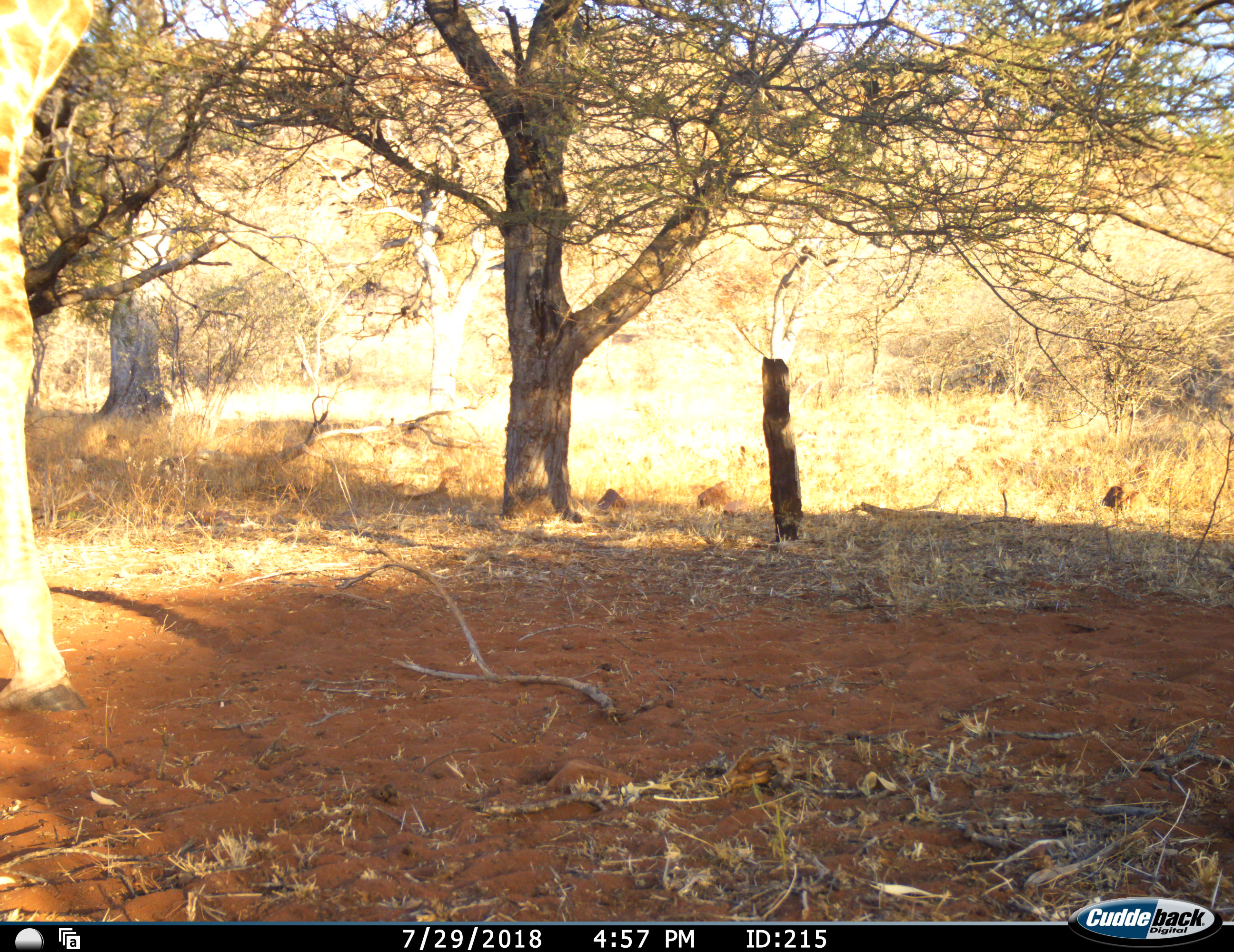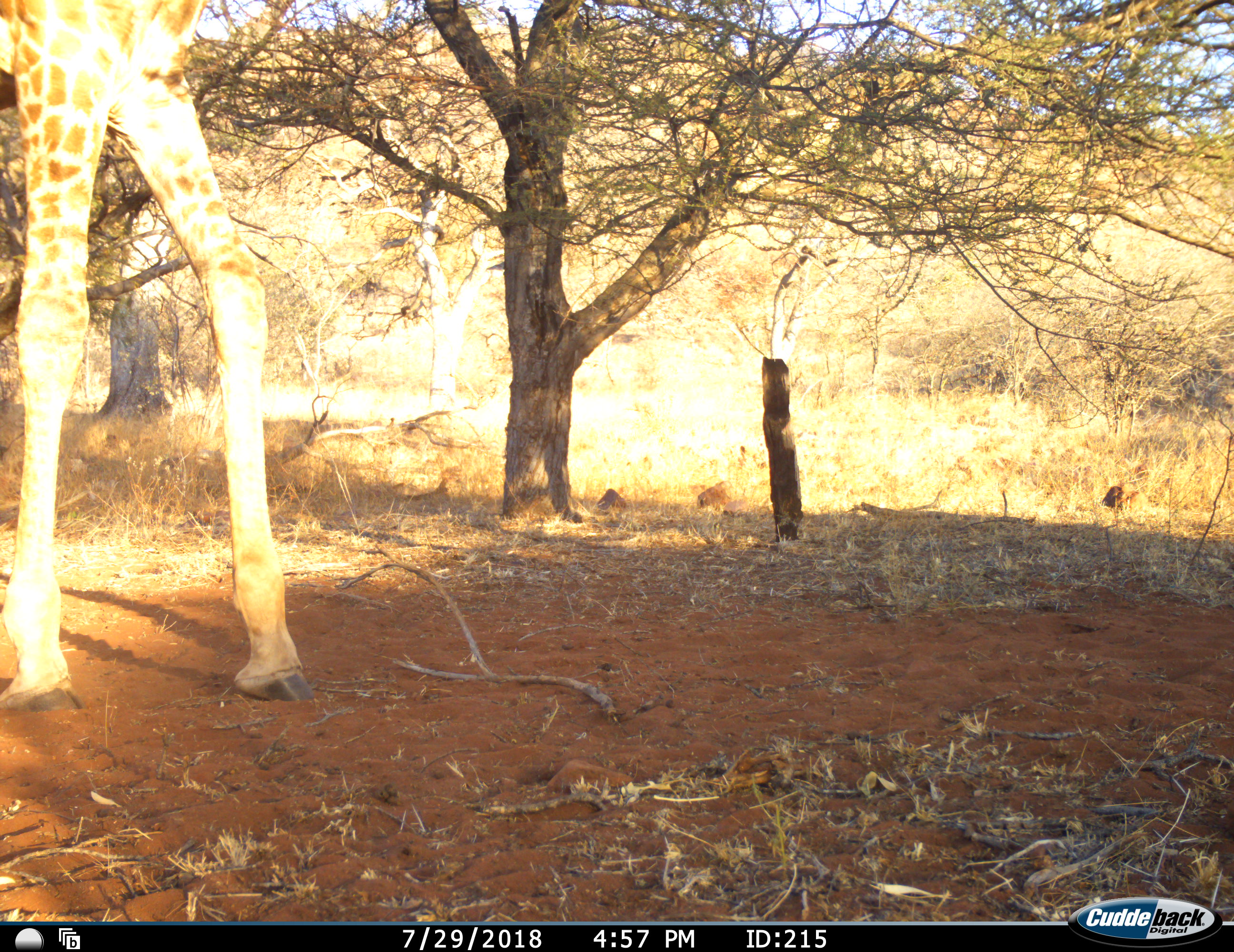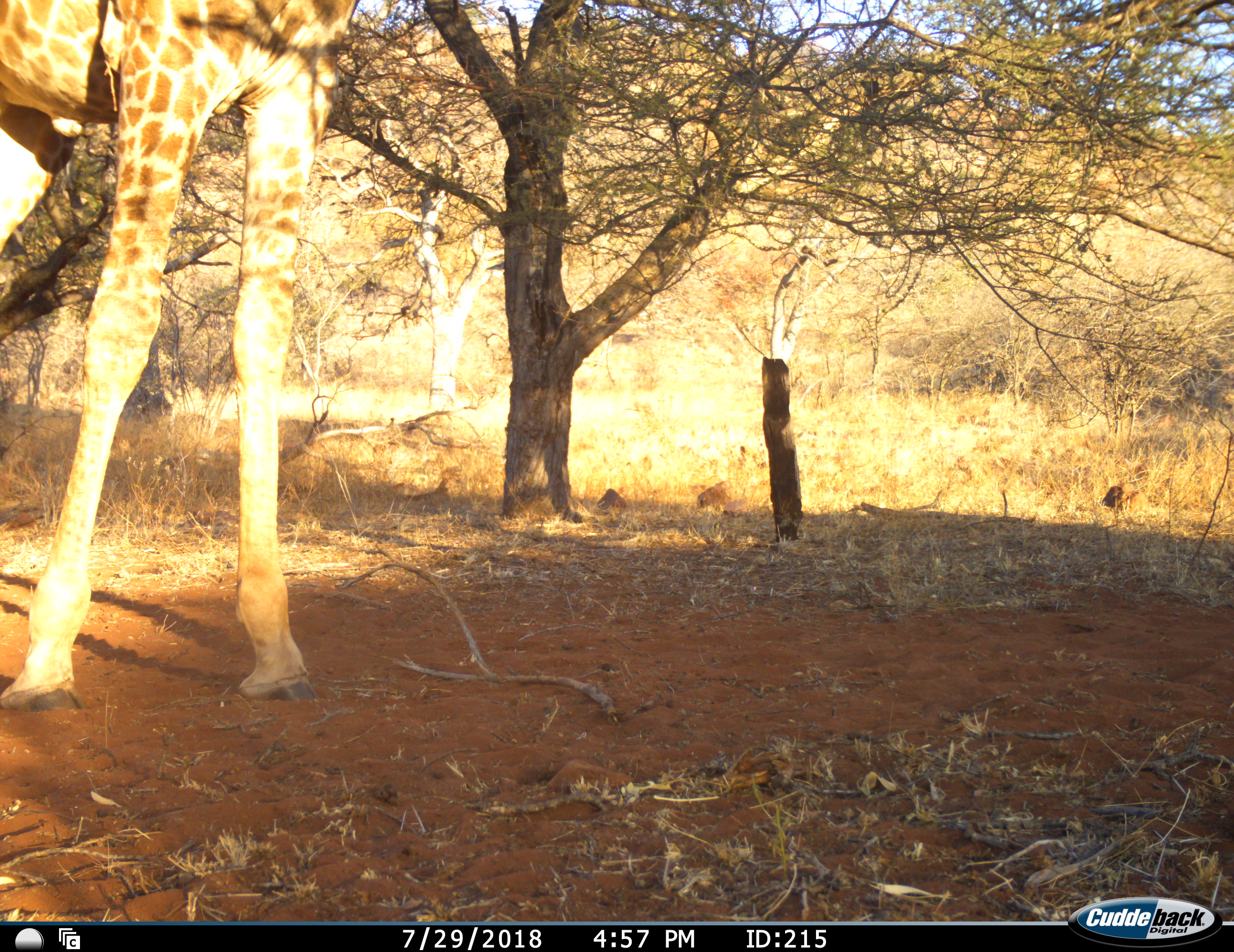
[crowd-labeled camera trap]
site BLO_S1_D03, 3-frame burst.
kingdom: Animalia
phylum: Chordata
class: Mammalia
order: Artiodactyla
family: Giraffidae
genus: Giraffa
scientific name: Giraffa camelopardalis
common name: giraffe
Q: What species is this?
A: Giraffe (Giraffa camelopardalis).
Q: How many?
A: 1.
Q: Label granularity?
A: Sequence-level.